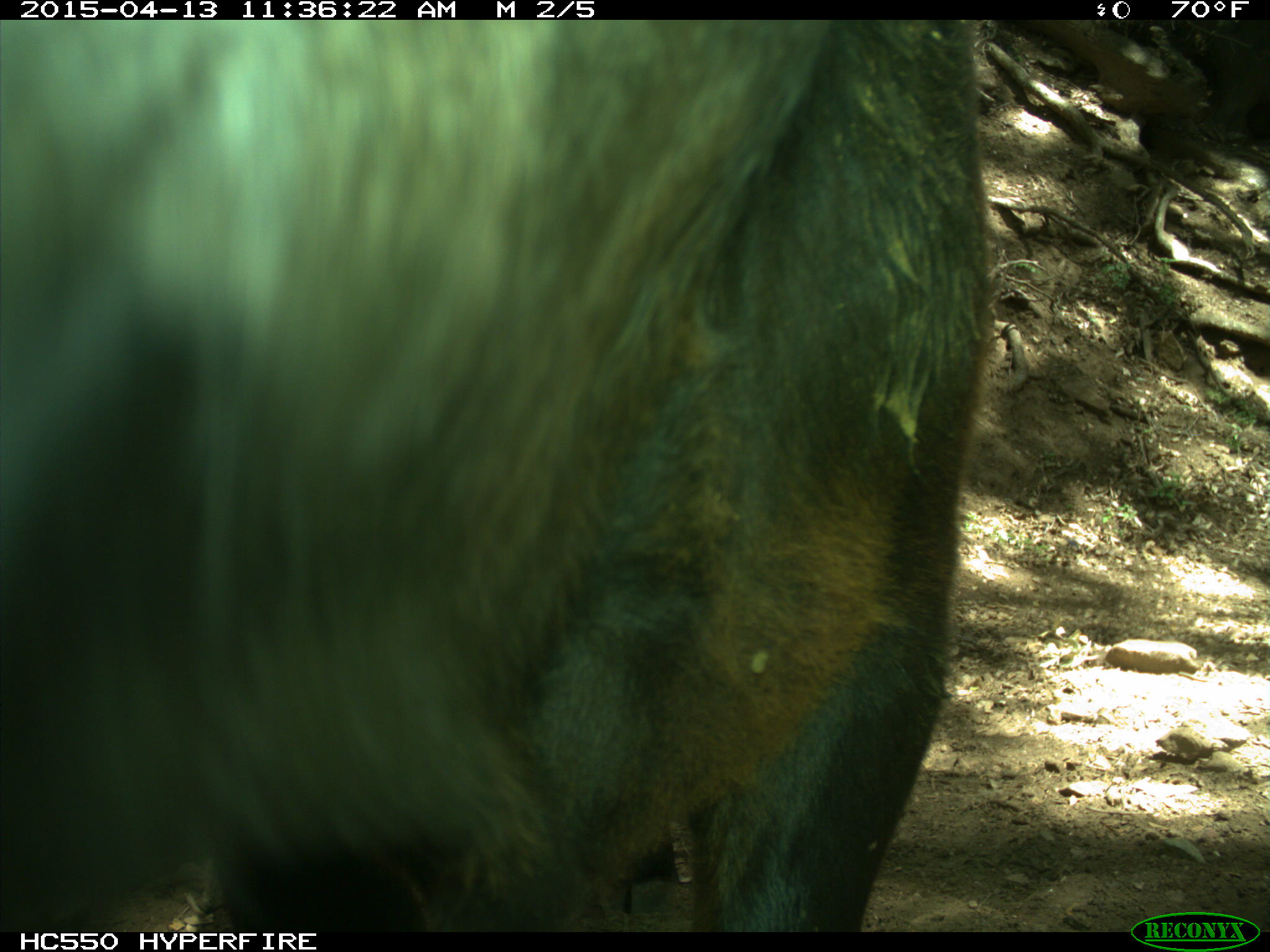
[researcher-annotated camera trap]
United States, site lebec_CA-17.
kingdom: Animalia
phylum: Chordata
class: Mammalia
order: Artiodactyla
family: Bovidae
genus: Bos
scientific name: Bos taurus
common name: domestic cow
Bos taurus (domestic cow).